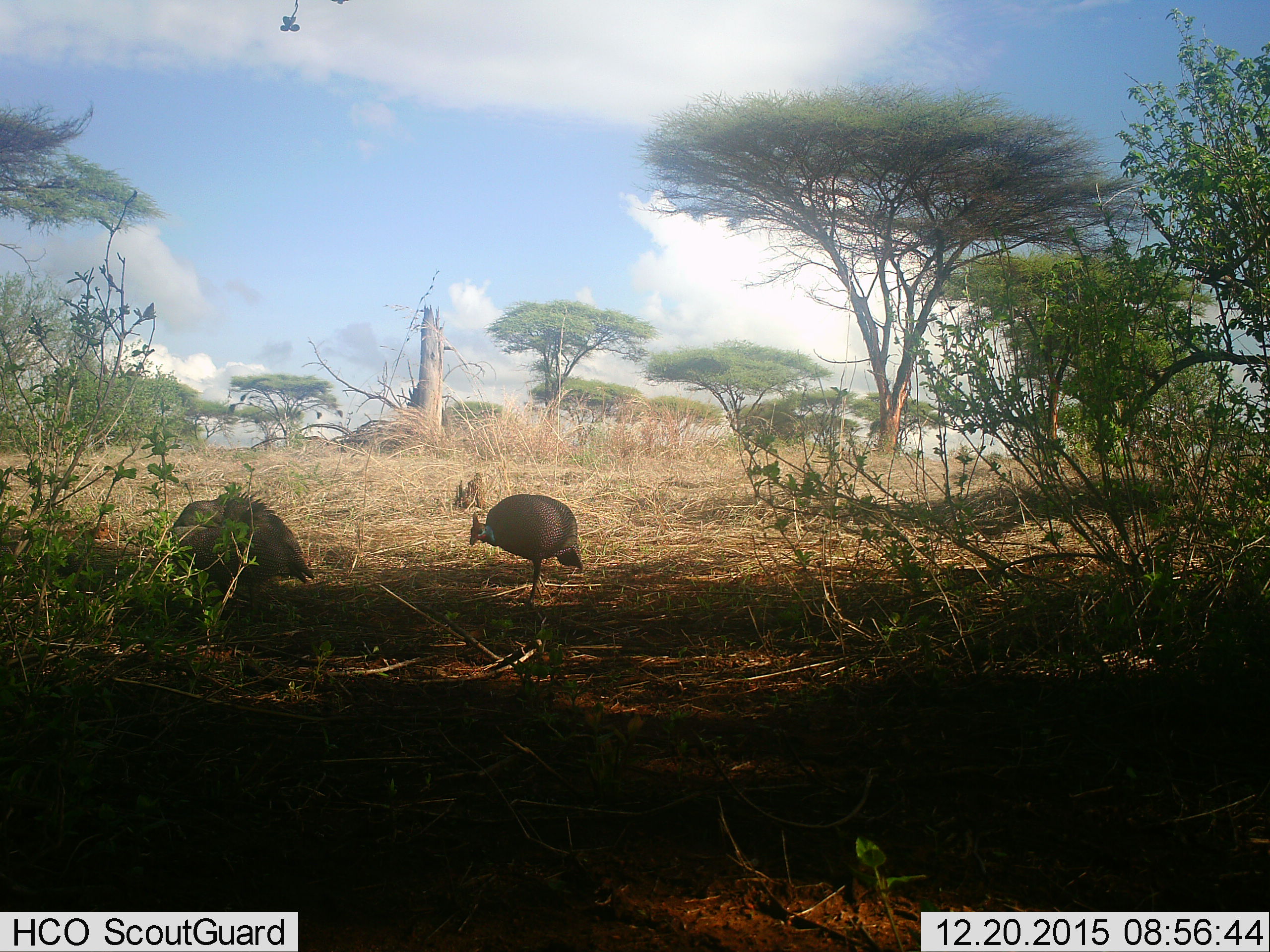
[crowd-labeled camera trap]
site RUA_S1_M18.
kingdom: Animalia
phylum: Chordata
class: Aves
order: Galliformes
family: Numididae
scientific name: Numididae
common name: guineafowl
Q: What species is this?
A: Guineafowl (Numididae).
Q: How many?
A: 2.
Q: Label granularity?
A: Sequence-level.